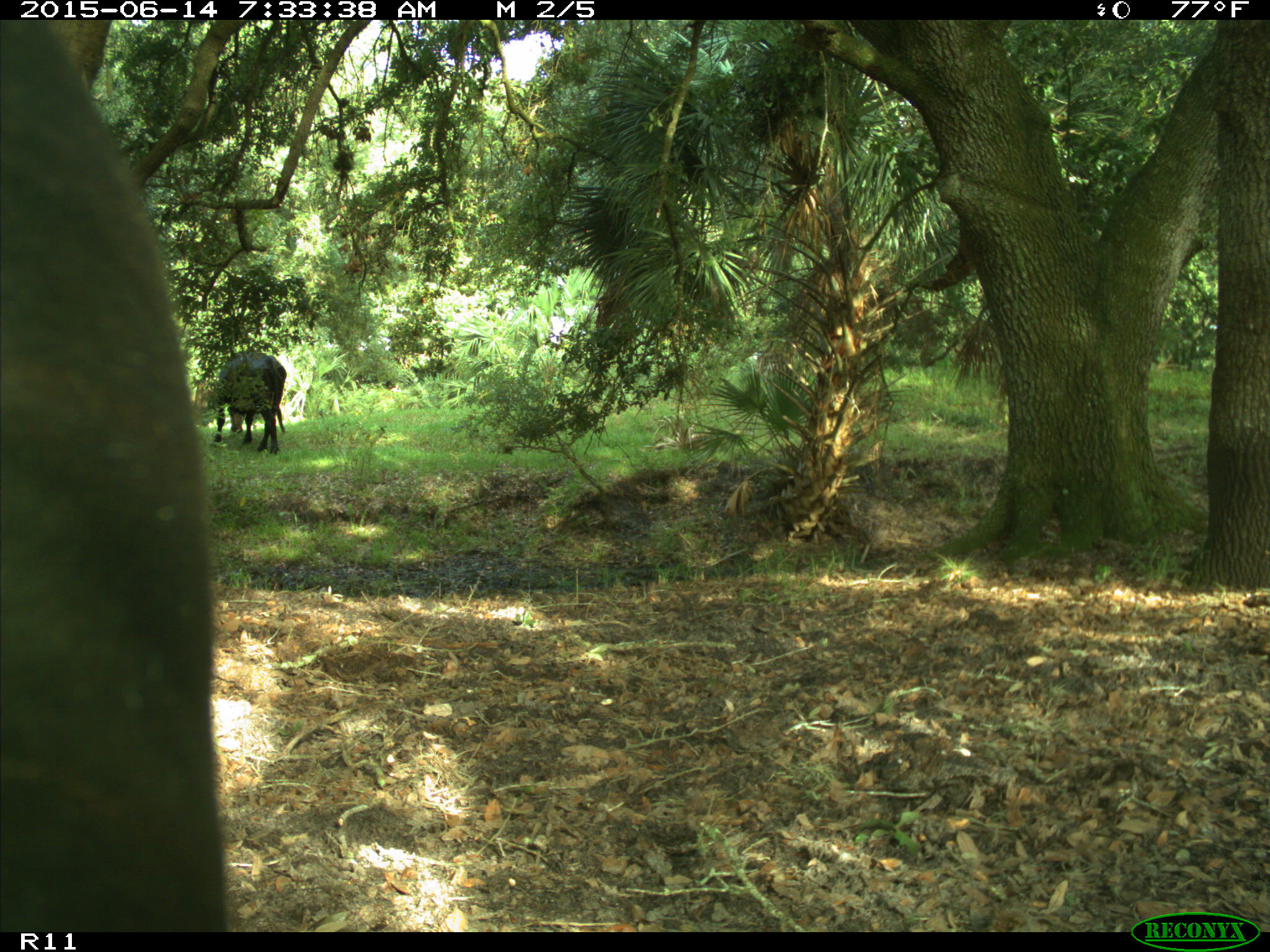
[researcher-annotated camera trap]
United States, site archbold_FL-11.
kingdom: Animalia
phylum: Chordata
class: Mammalia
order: Artiodactyla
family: Bovidae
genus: Bos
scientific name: Bos taurus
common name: domestic cow